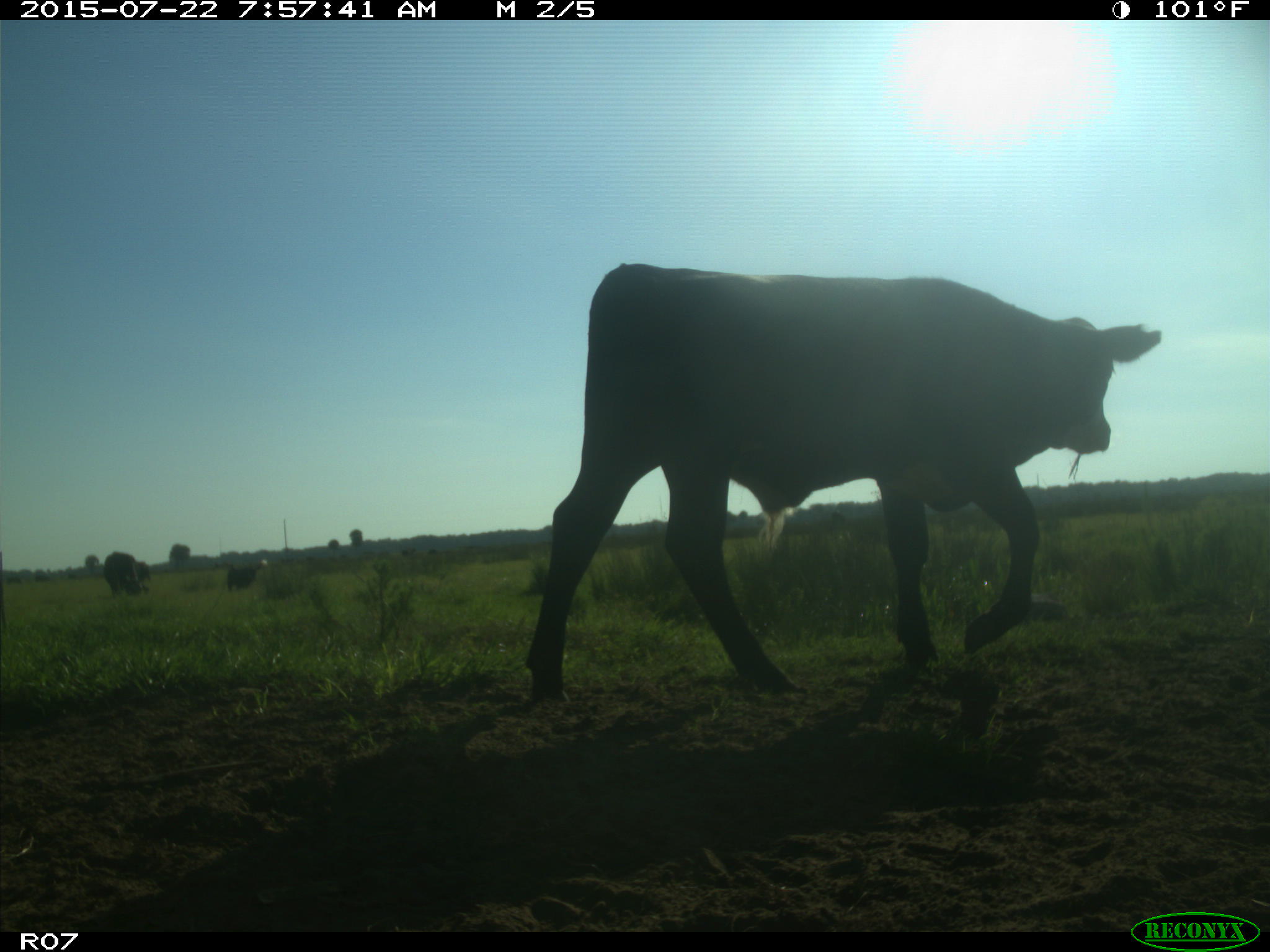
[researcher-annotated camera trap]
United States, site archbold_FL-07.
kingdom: Animalia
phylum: Chordata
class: Mammalia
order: Artiodactyla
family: Bovidae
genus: Bos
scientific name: Bos taurus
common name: domestic cow